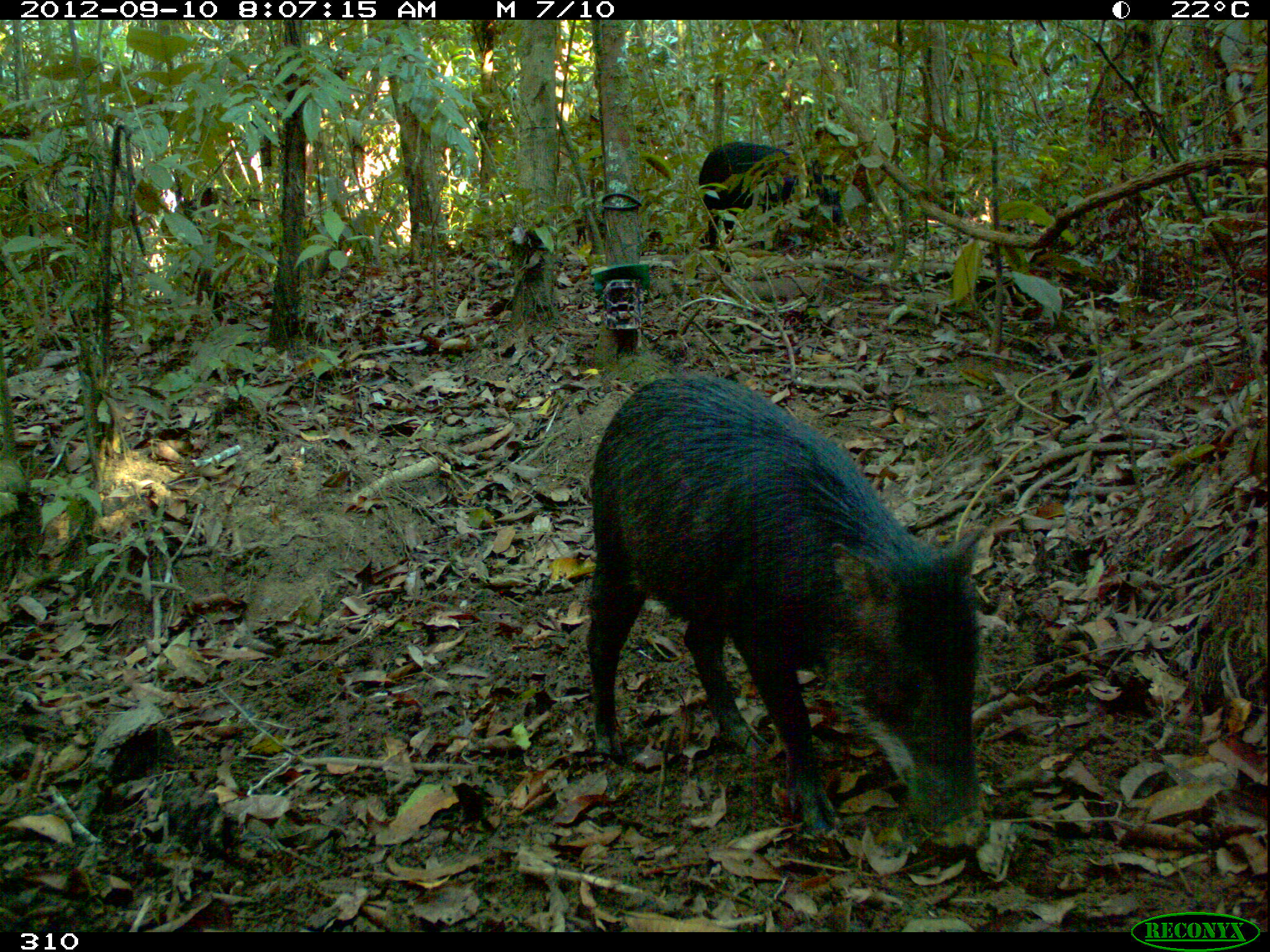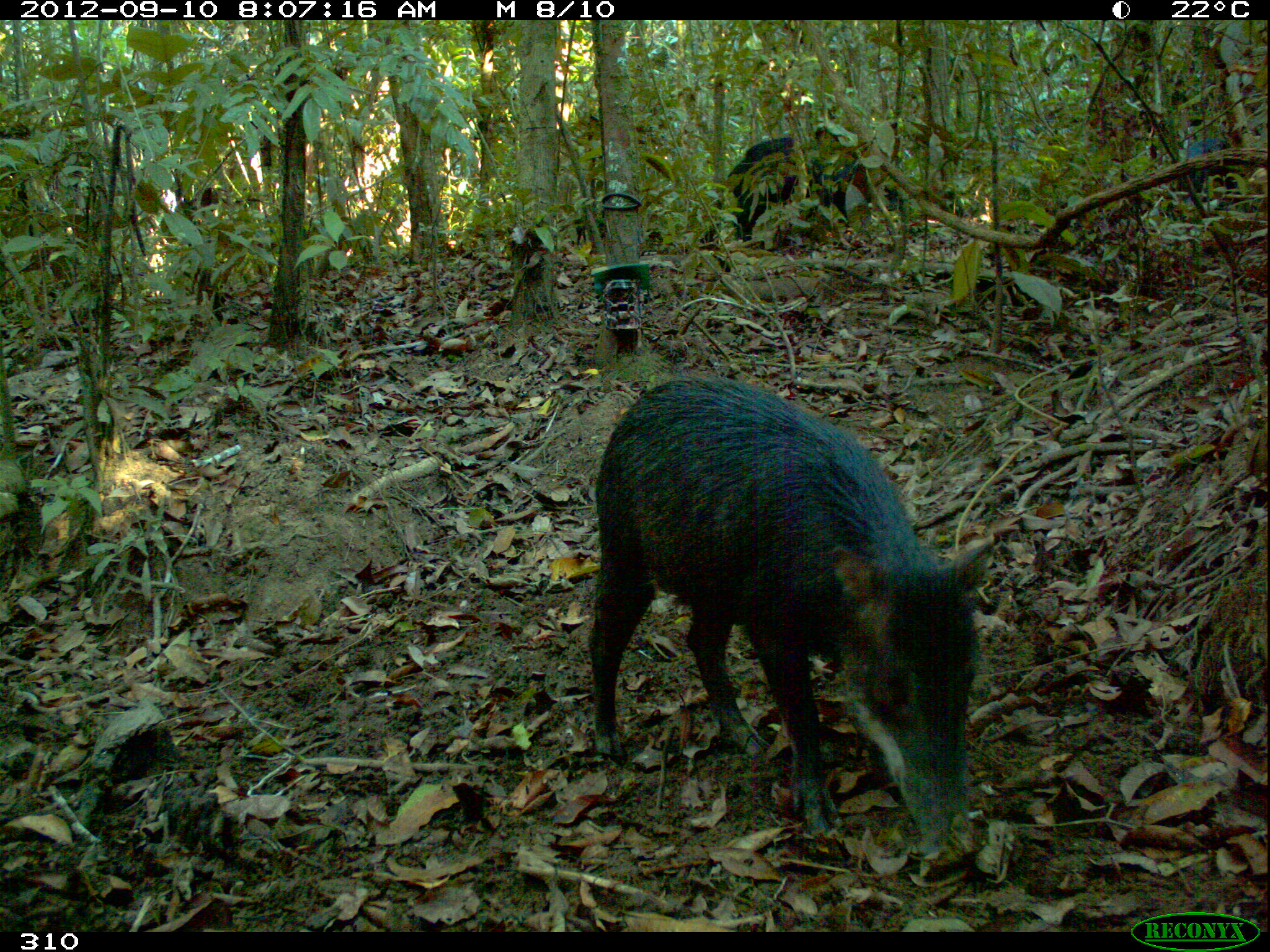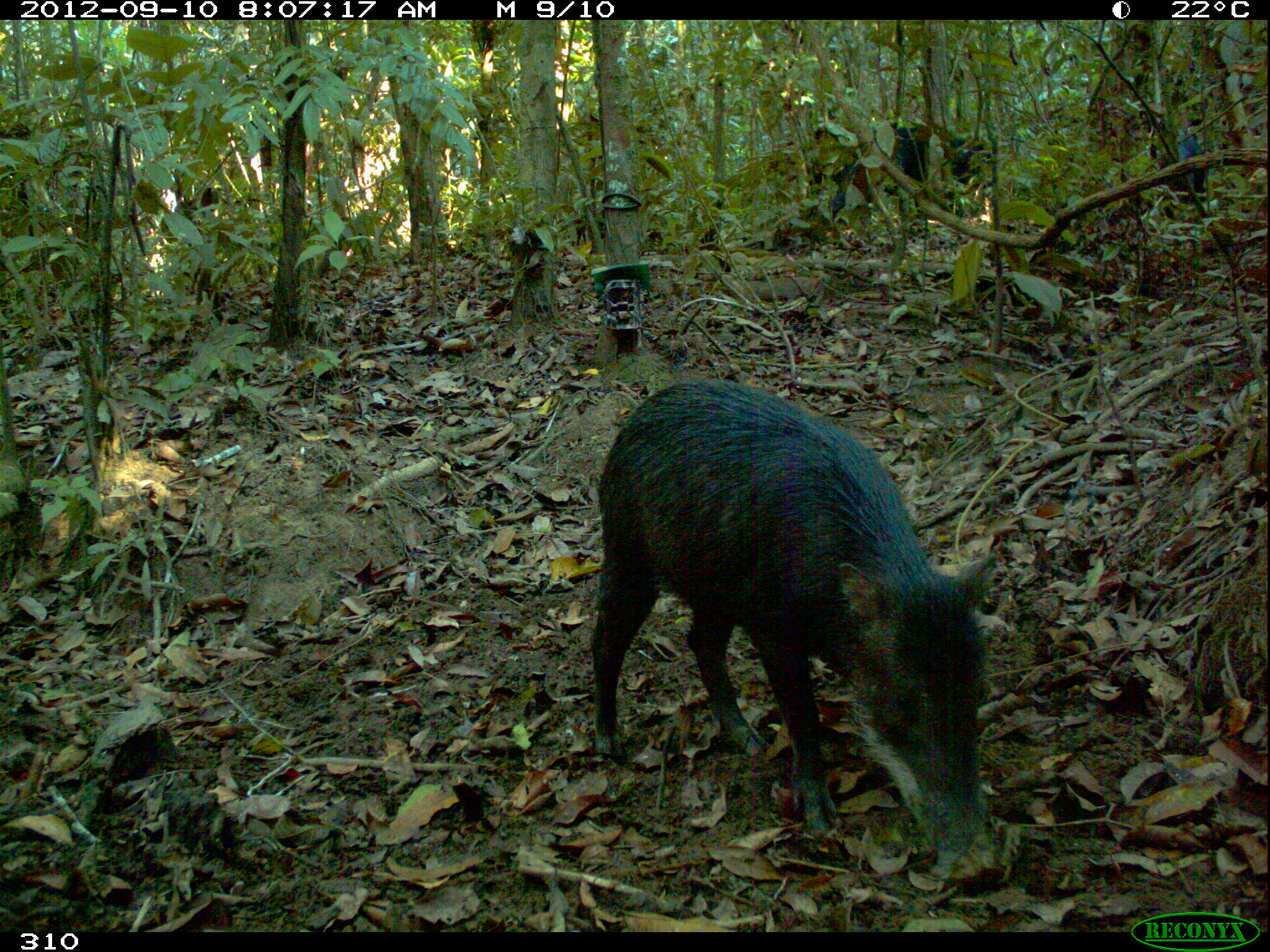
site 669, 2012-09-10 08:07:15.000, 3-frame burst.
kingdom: Animalia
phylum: Chordata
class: Mammalia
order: Artiodactyla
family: Tayassuidae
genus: Tayassu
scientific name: Tayassu pecari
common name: white-lipped peccary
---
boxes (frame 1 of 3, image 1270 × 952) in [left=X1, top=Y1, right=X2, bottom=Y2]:
tayassu pecari: [left=585, top=378, right=983, bottom=841]; [left=697, top=140, right=841, bottom=248]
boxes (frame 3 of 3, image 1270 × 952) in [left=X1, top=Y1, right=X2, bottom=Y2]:
tayassu pecari: [left=589, top=378, right=996, bottom=877]; [left=816, top=121, right=993, bottom=224]; [left=1152, top=120, right=1205, bottom=198]